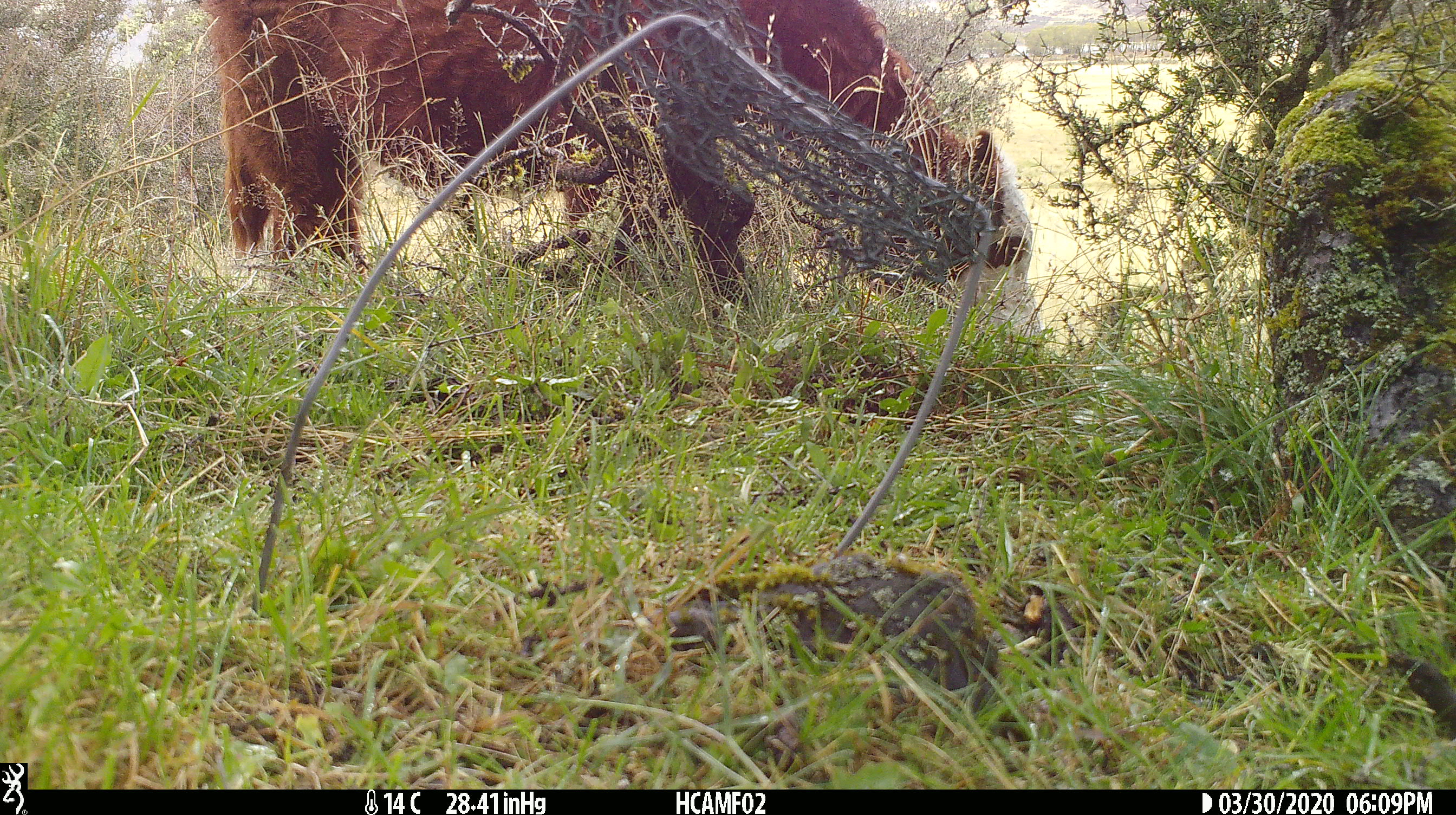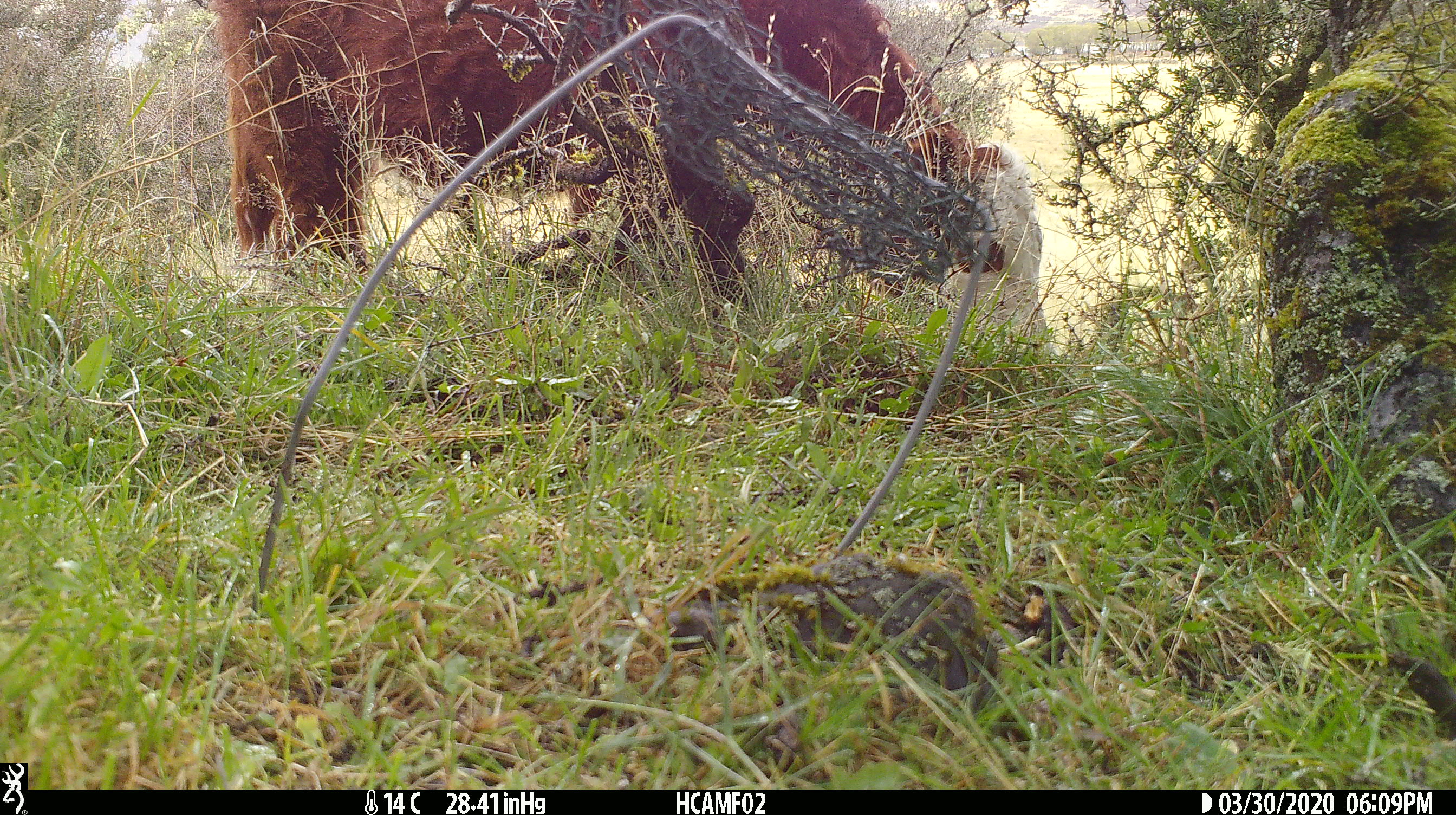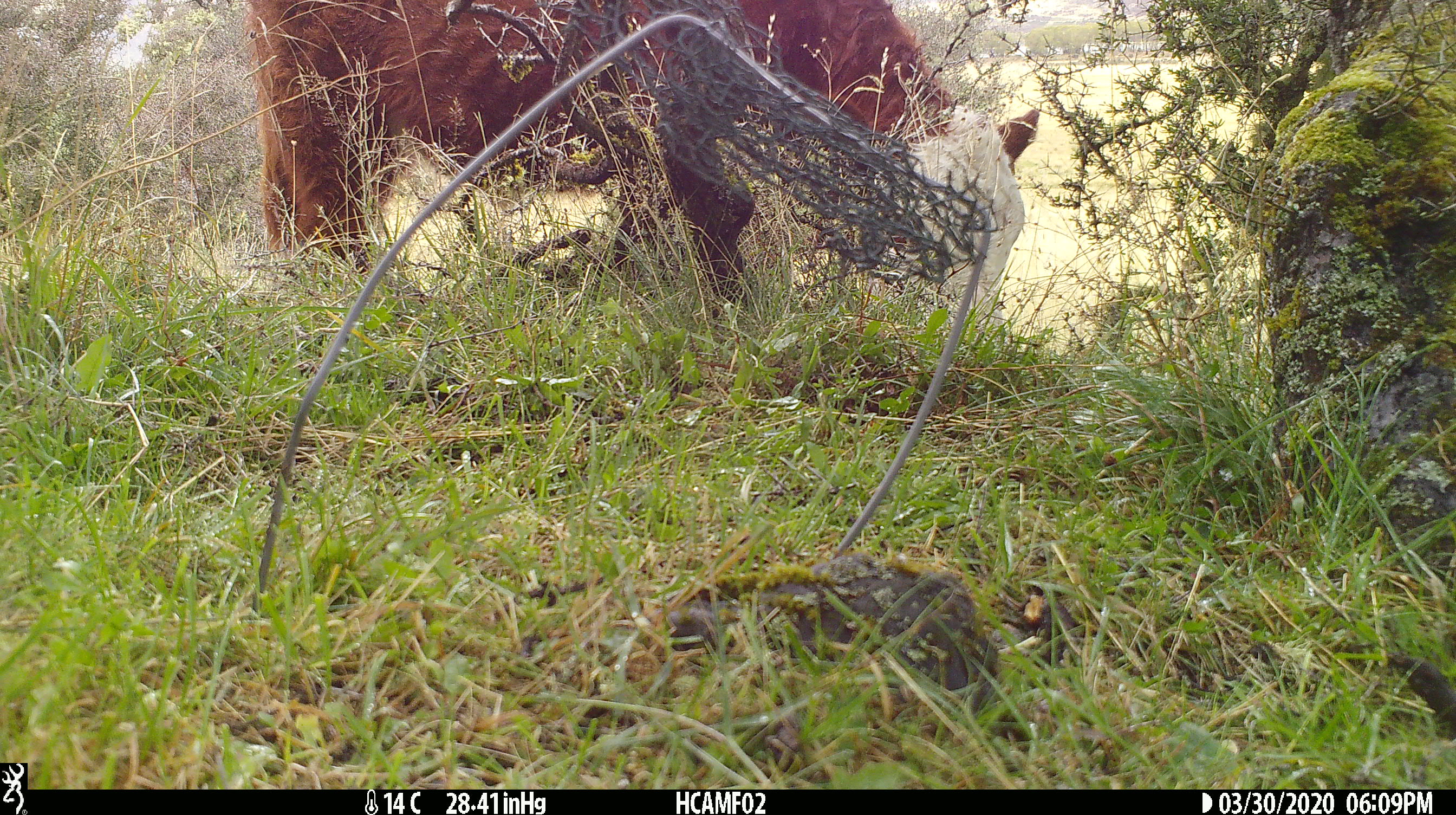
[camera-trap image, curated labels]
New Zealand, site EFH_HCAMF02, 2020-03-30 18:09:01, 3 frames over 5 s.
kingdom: Animalia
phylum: Chordata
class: Mammalia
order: Artiodactyla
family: Bovidae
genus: Bos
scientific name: Bos taurus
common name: domestic cow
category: cow